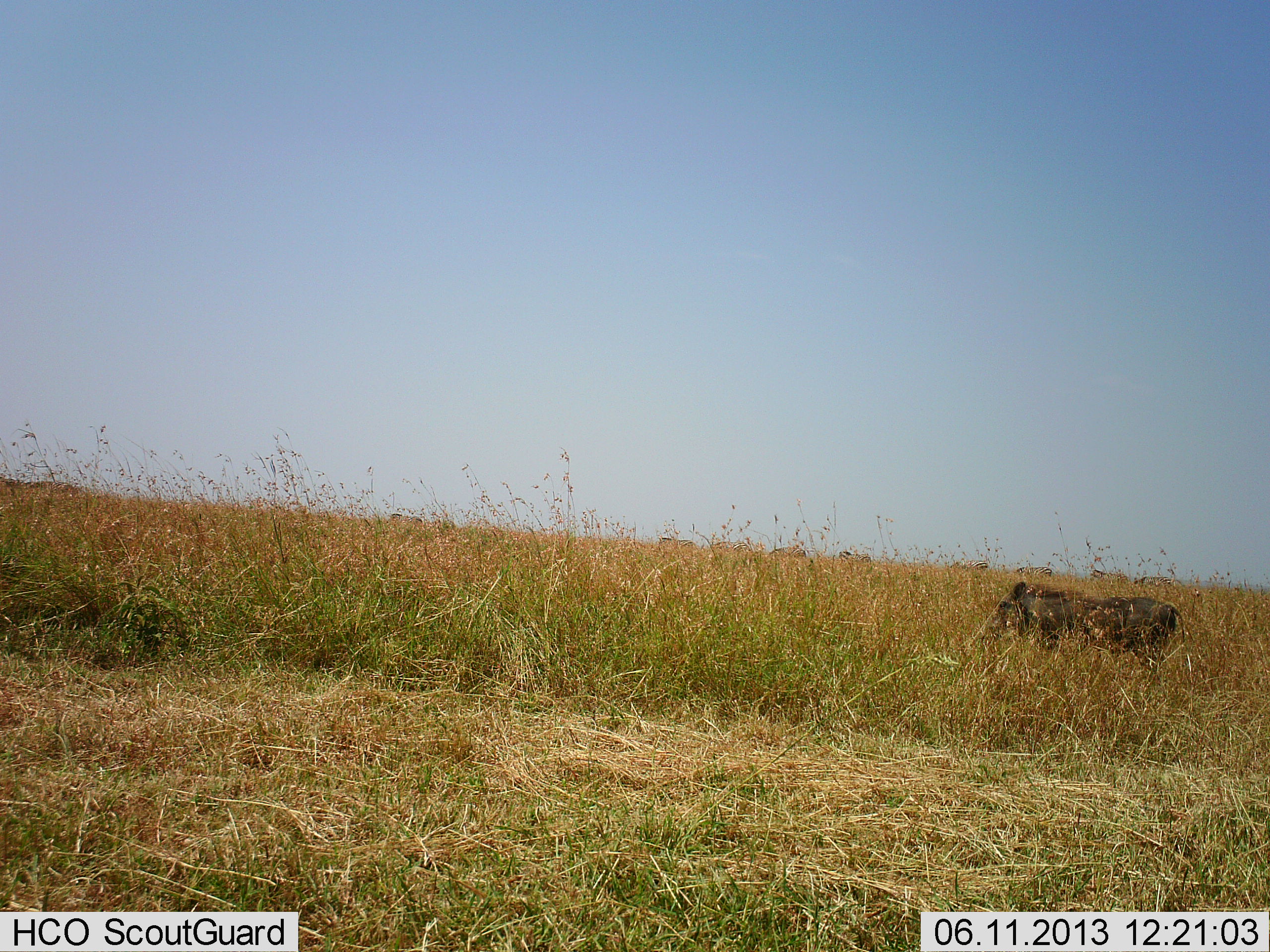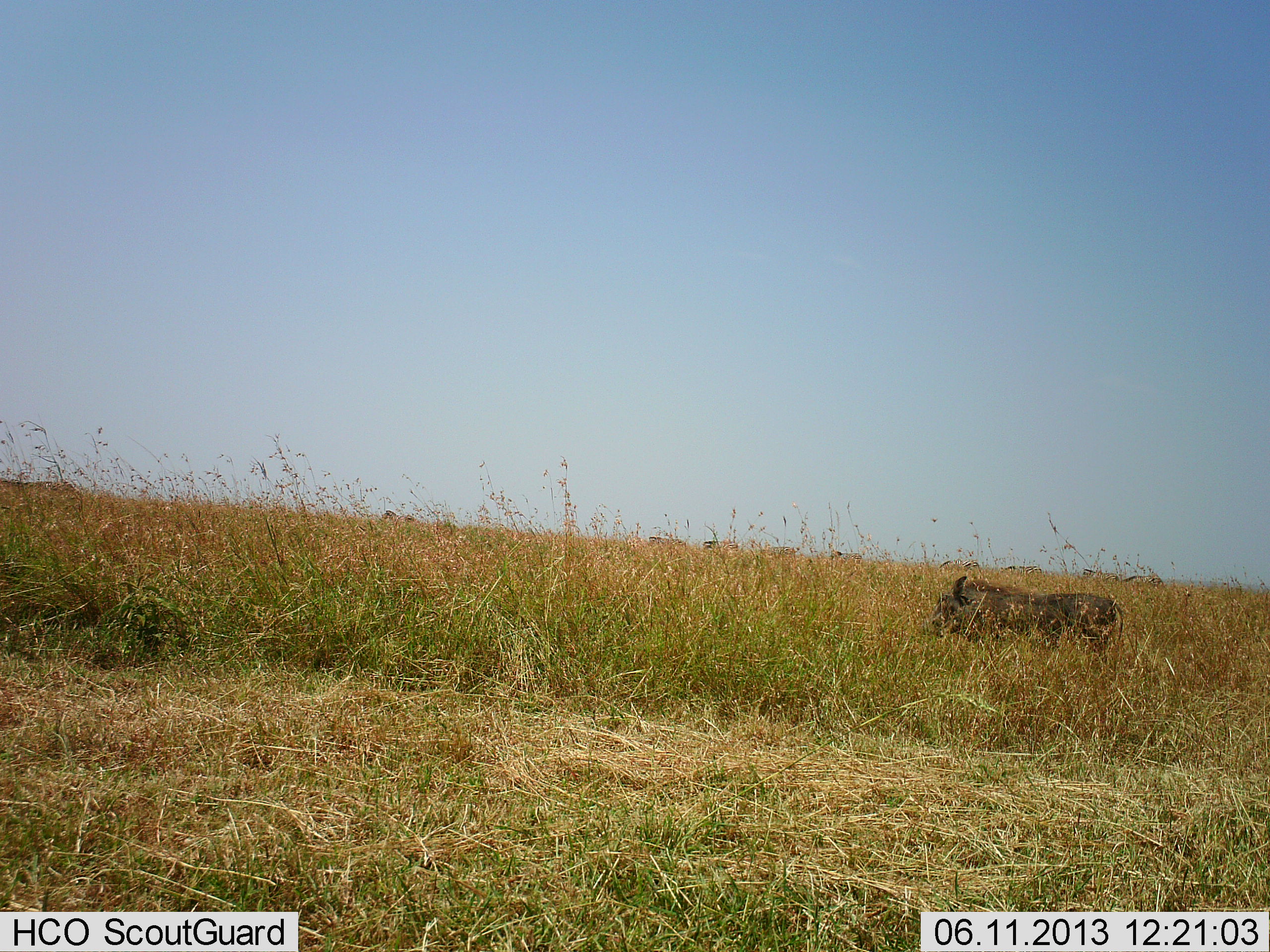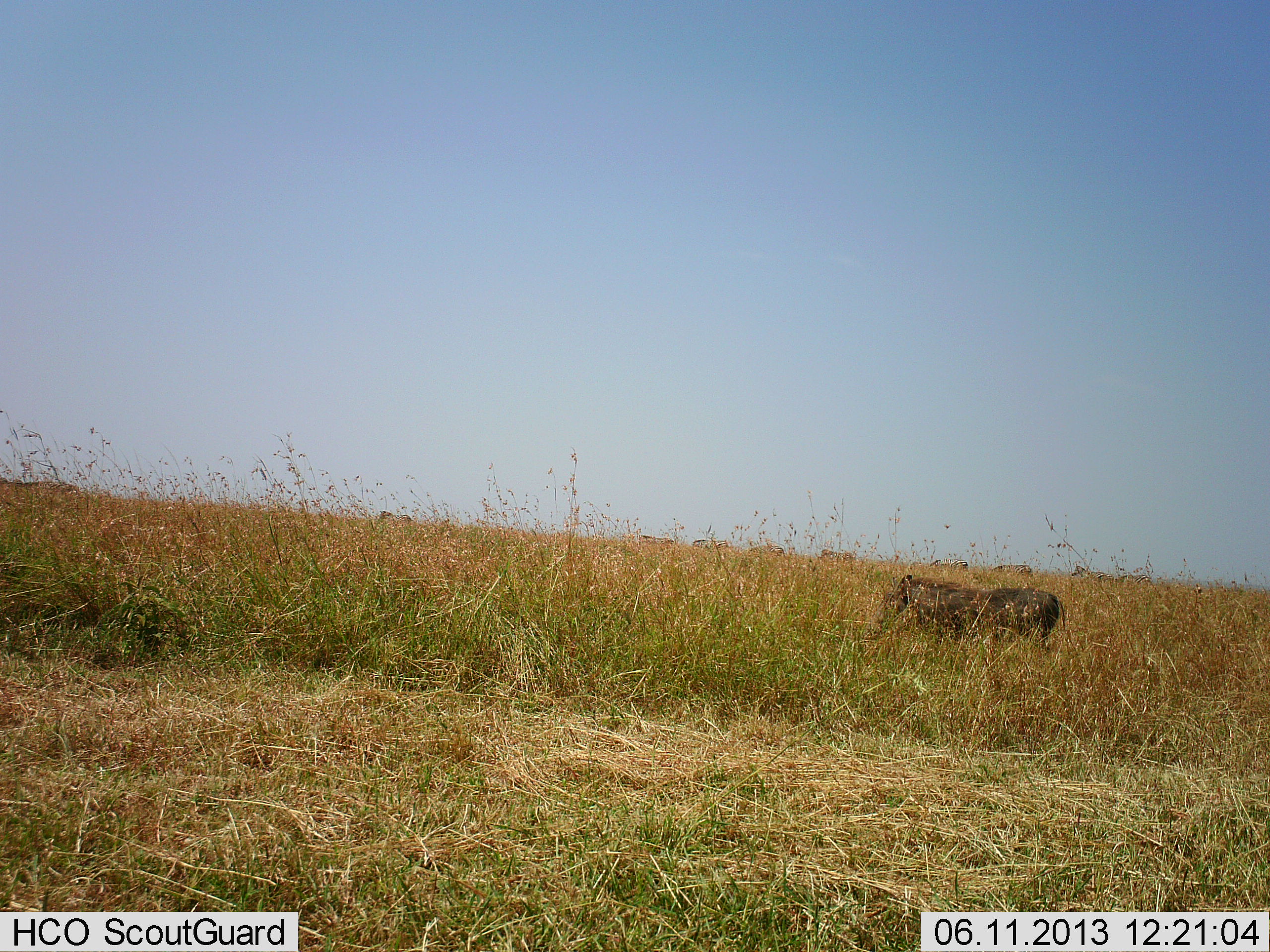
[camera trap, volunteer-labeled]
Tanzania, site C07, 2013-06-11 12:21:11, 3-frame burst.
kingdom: Animalia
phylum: Chordata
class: Mammalia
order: Artiodactyla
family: Suidae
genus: Phacochoerus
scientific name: Phacochoerus africanus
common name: warthog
Warthog (Phacochoerus africanus), count 1. Behavior (volunteer vote fractions): standing 0%, resting 0%, moving 100%, interacting 0%. Young present (vote fraction): 0%. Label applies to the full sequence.